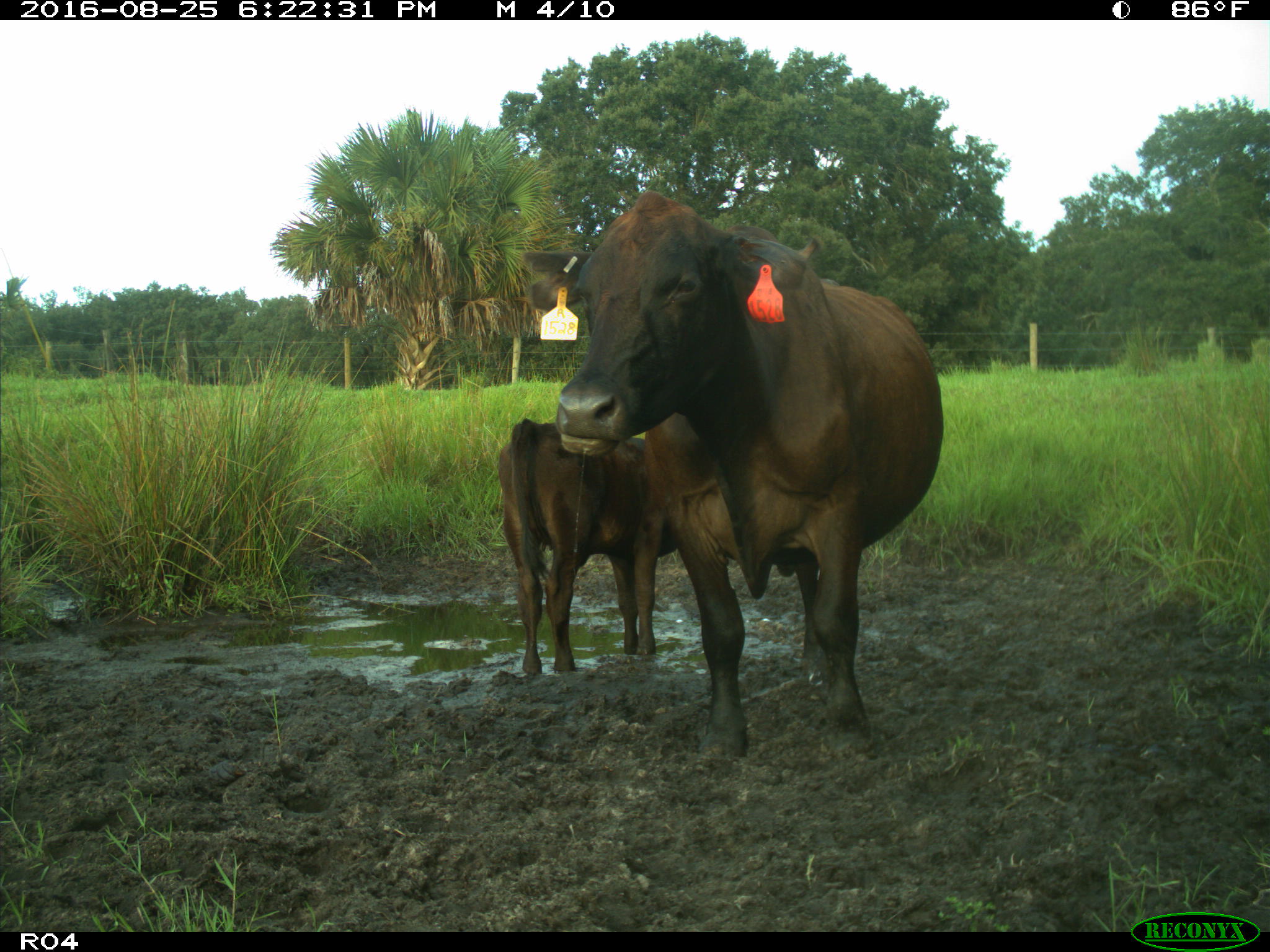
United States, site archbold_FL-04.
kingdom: Animalia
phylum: Chordata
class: Mammalia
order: Artiodactyla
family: Bovidae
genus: Bos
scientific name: Bos taurus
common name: domestic cow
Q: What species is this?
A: Bos taurus (domestic cow).